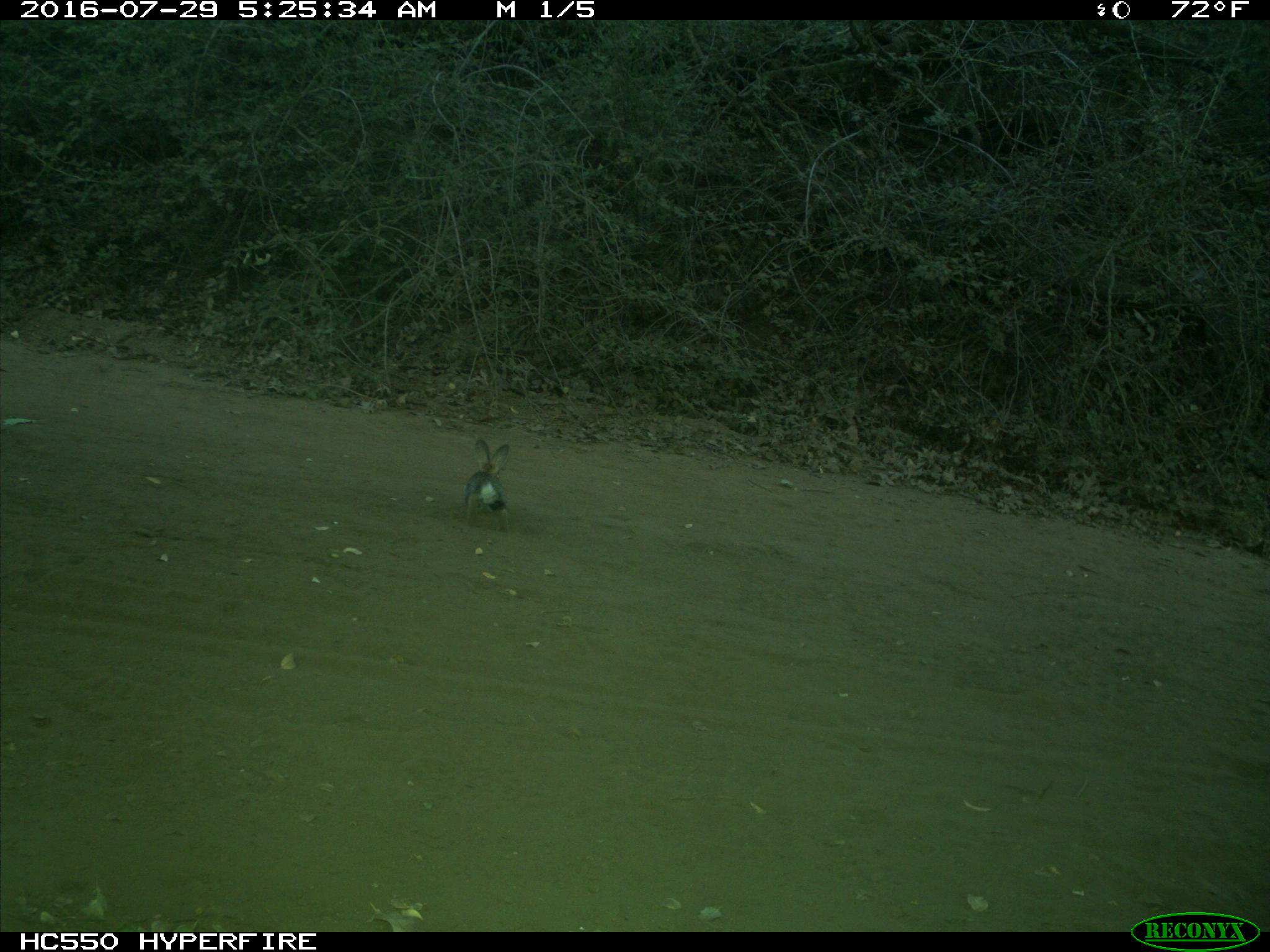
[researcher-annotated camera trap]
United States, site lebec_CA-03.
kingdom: Animalia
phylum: Chordata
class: Mammalia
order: Lagomorpha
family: Leporidae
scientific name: Leporidae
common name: rabbits and hares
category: unidentified rabbit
Unidentified rabbit (rabbits and hares) (Leporidae).